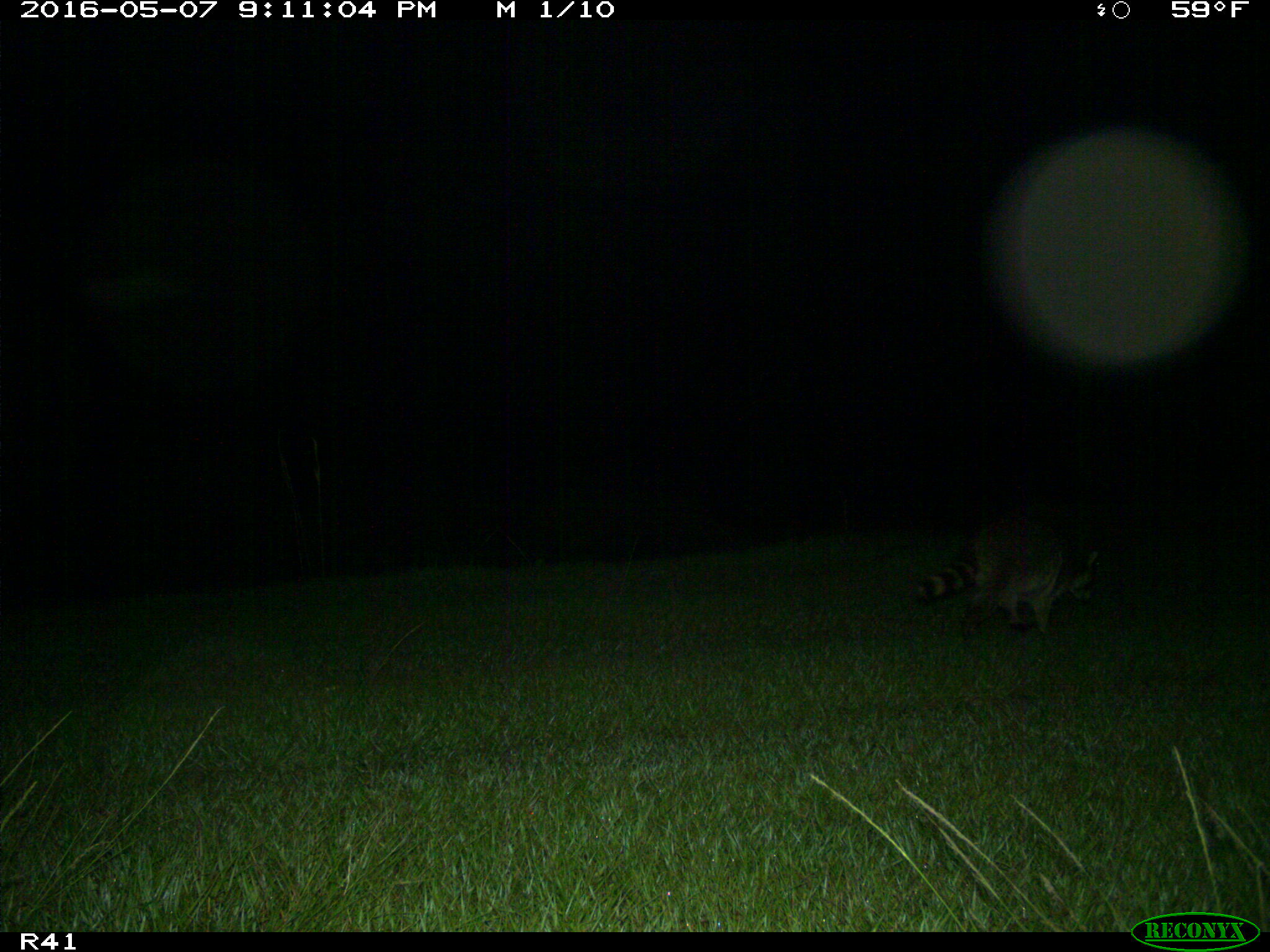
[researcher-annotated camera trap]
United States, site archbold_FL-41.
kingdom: Animalia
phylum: Chordata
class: Mammalia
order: Carnivora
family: Procyonidae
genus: Procyon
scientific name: Procyon lotor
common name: common raccoon